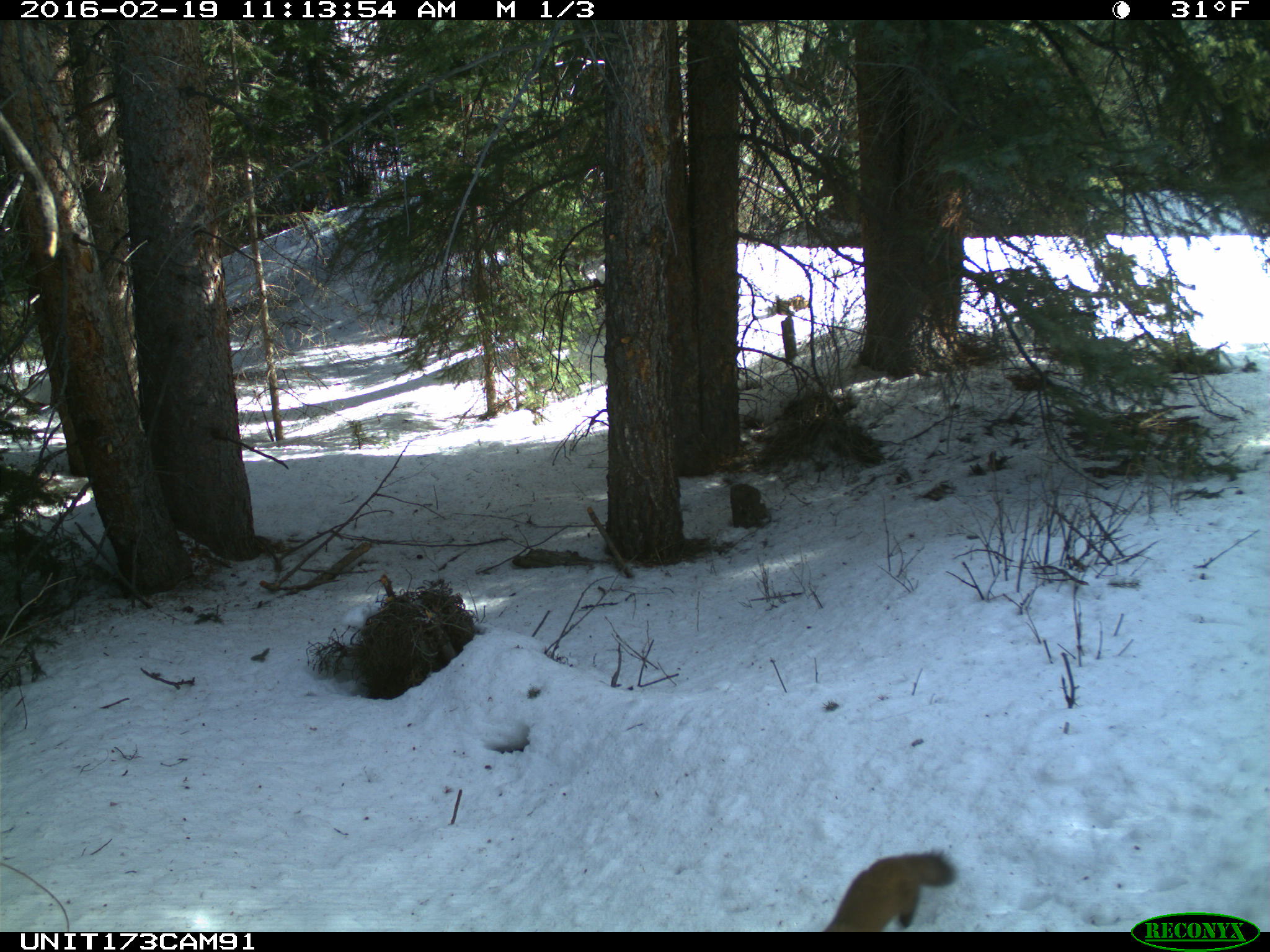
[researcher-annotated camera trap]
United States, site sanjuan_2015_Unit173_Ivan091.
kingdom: Animalia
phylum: Chordata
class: Mammalia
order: Carnivora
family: Mustelidae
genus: Martes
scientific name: Martes americana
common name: american marten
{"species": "Martes americana (american marten)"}